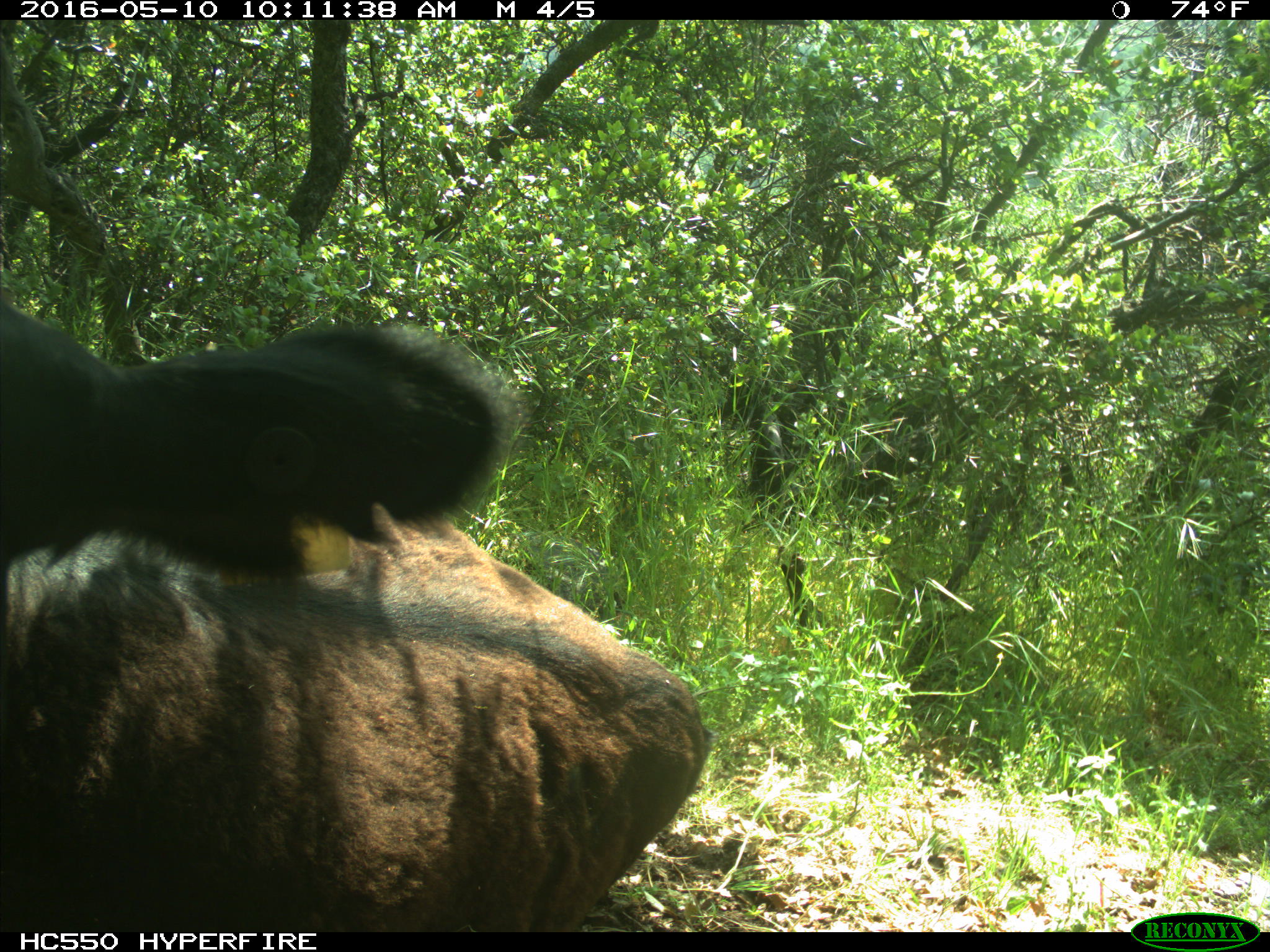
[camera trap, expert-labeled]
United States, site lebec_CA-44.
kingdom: Animalia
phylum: Chordata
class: Mammalia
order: Artiodactyla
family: Bovidae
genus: Bos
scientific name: Bos taurus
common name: domestic cow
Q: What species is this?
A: Bos taurus (domestic cow).